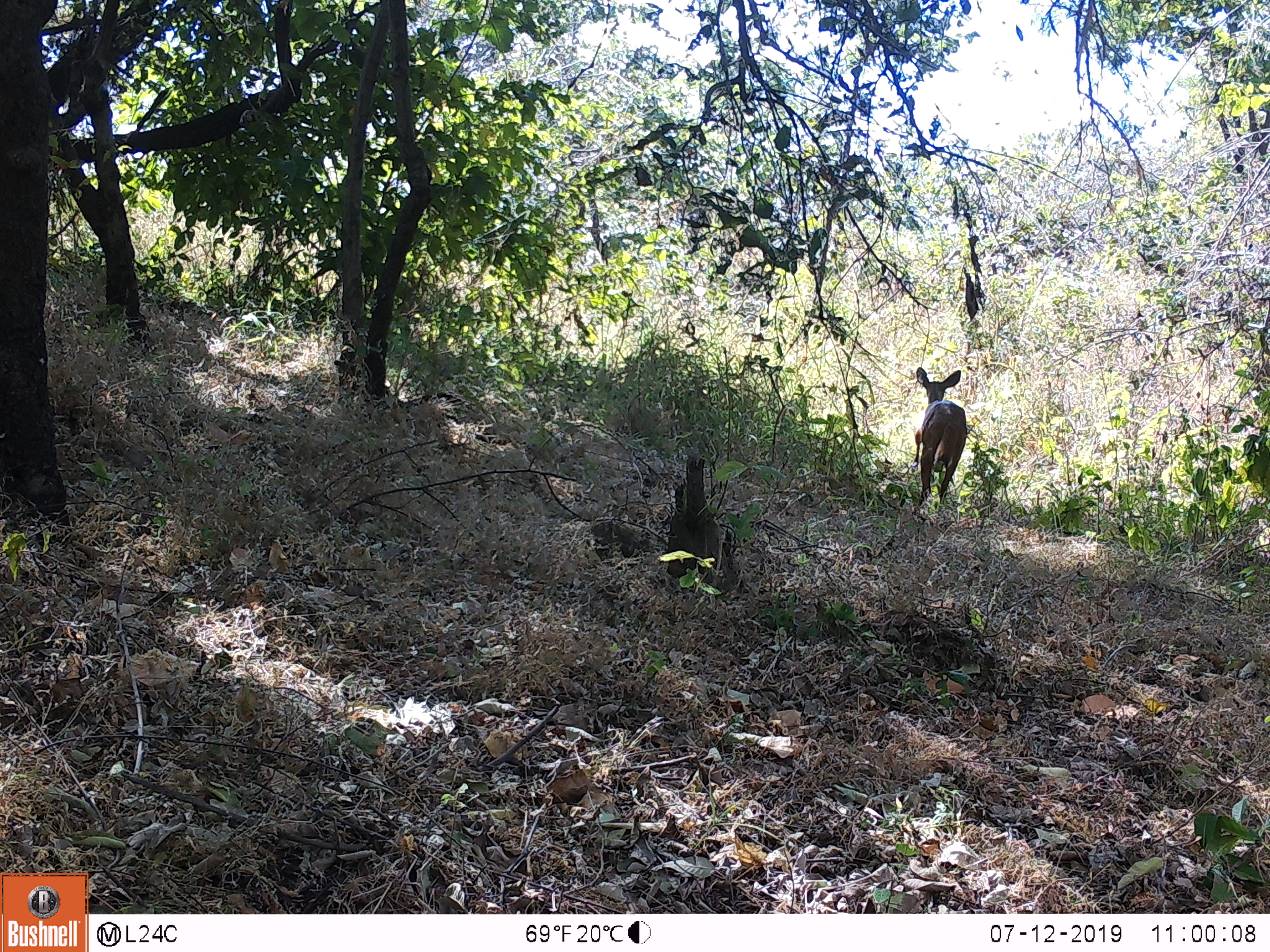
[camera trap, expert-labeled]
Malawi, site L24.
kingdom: Animalia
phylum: Chordata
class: Mammalia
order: Artiodactyla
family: Bovidae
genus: Tragelaphus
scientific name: Tragelaphus sylvaticus sylvaticus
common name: cape bushbuck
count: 1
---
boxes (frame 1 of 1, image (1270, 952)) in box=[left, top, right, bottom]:
cape bushbuck: box=[906, 362, 971, 528]